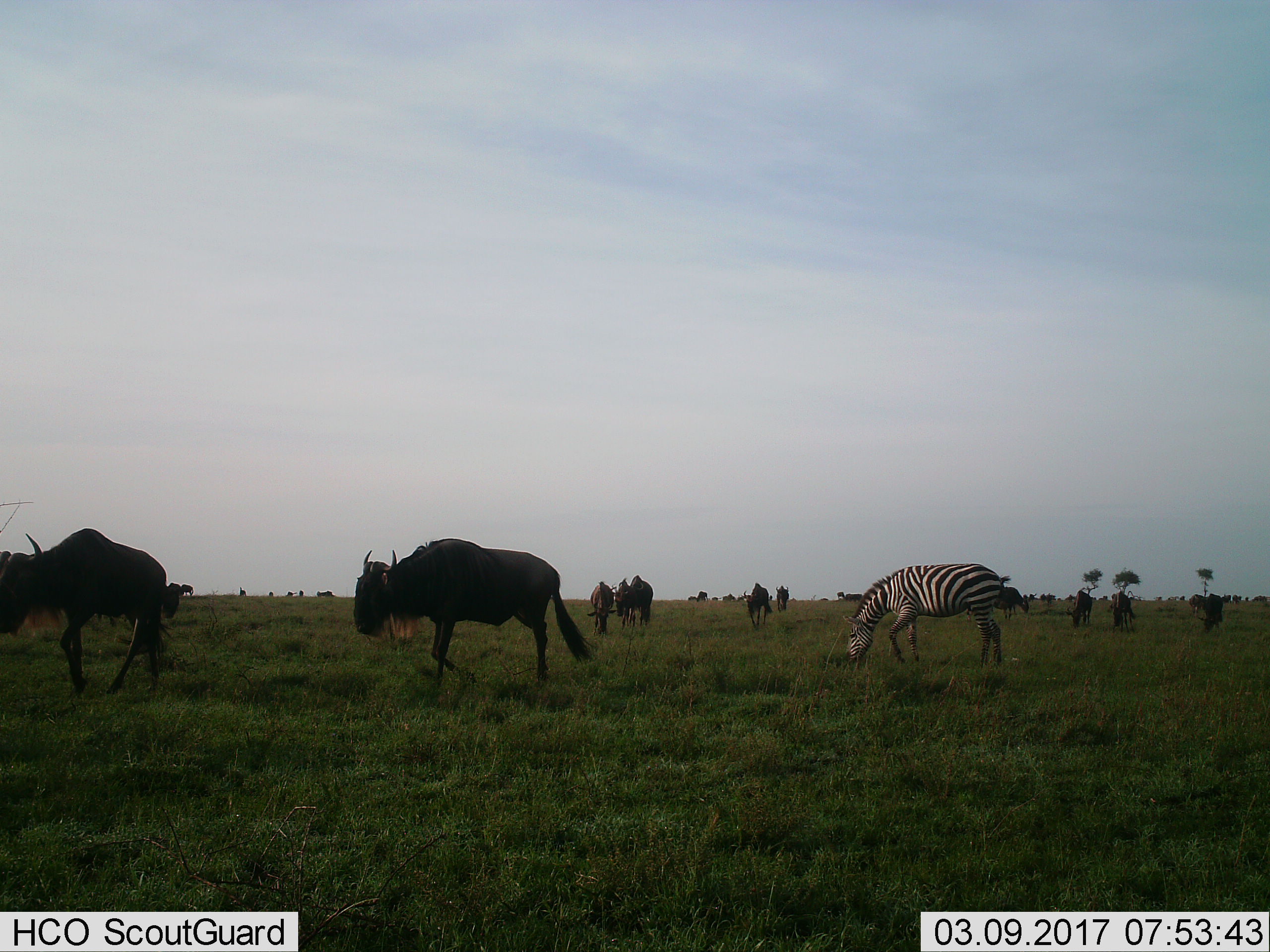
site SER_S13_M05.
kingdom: Animalia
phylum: Chordata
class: Mammalia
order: Artiodactyla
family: Bovidae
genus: Connochaetes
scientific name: Connochaetes taurinus taurinus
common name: blue wildebeest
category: wildebeestblue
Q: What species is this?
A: Wildebeestblue (blue wildebeest) (Connochaetes taurinus taurinus).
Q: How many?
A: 11-50.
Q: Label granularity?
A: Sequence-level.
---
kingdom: Animalia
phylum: Chordata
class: Mammalia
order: Perissodactyla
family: Equidae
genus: Equus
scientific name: Equus quagga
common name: plains zebra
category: zebraplains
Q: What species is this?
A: Zebraplains (plains zebra) (Equus quagga).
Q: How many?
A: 1.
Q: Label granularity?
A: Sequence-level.